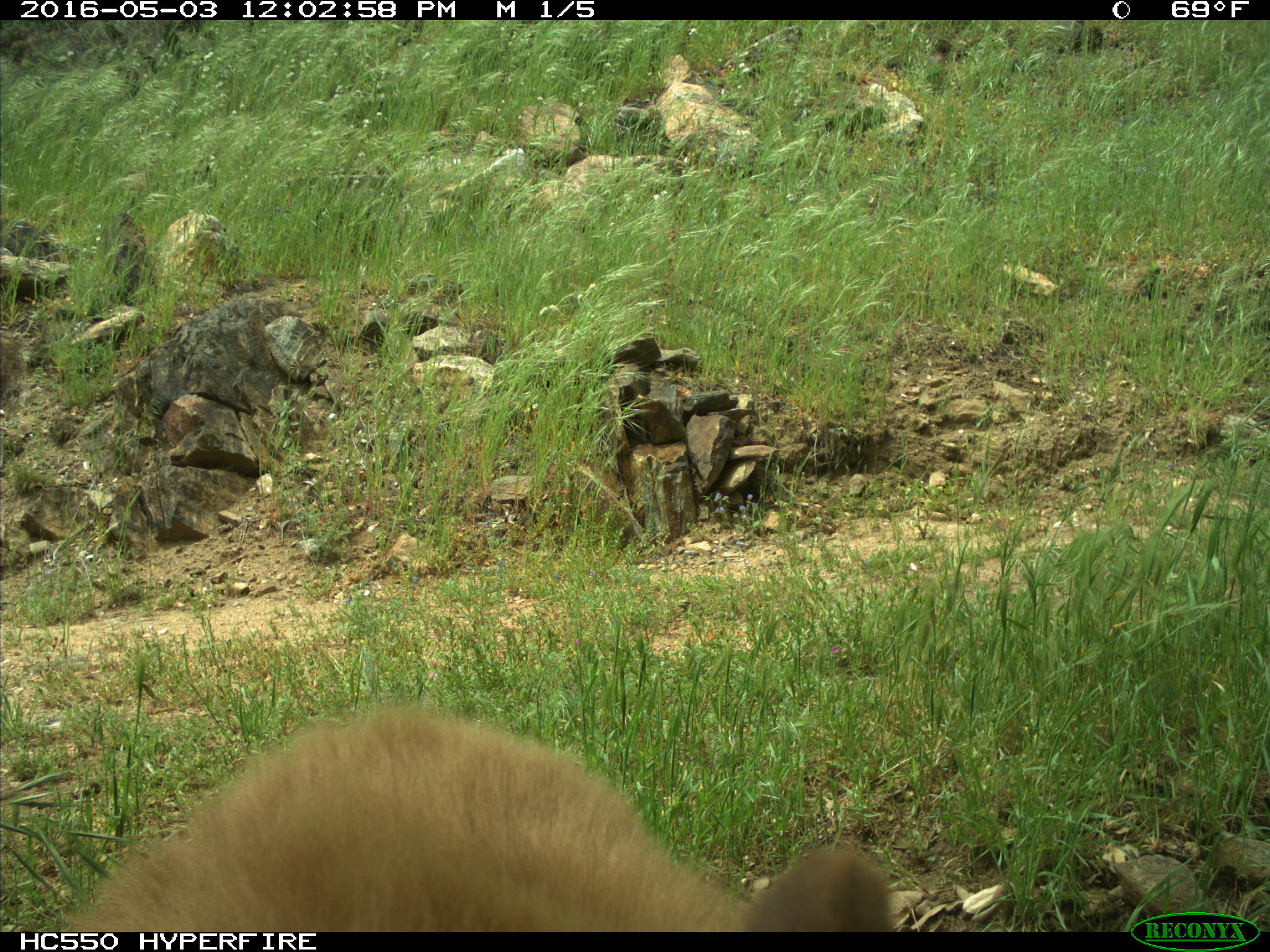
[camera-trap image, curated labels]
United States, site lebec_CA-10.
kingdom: Animalia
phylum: Chordata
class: Mammalia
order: Carnivora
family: Ursidae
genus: Ursus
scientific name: Ursus americanus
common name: american black bear